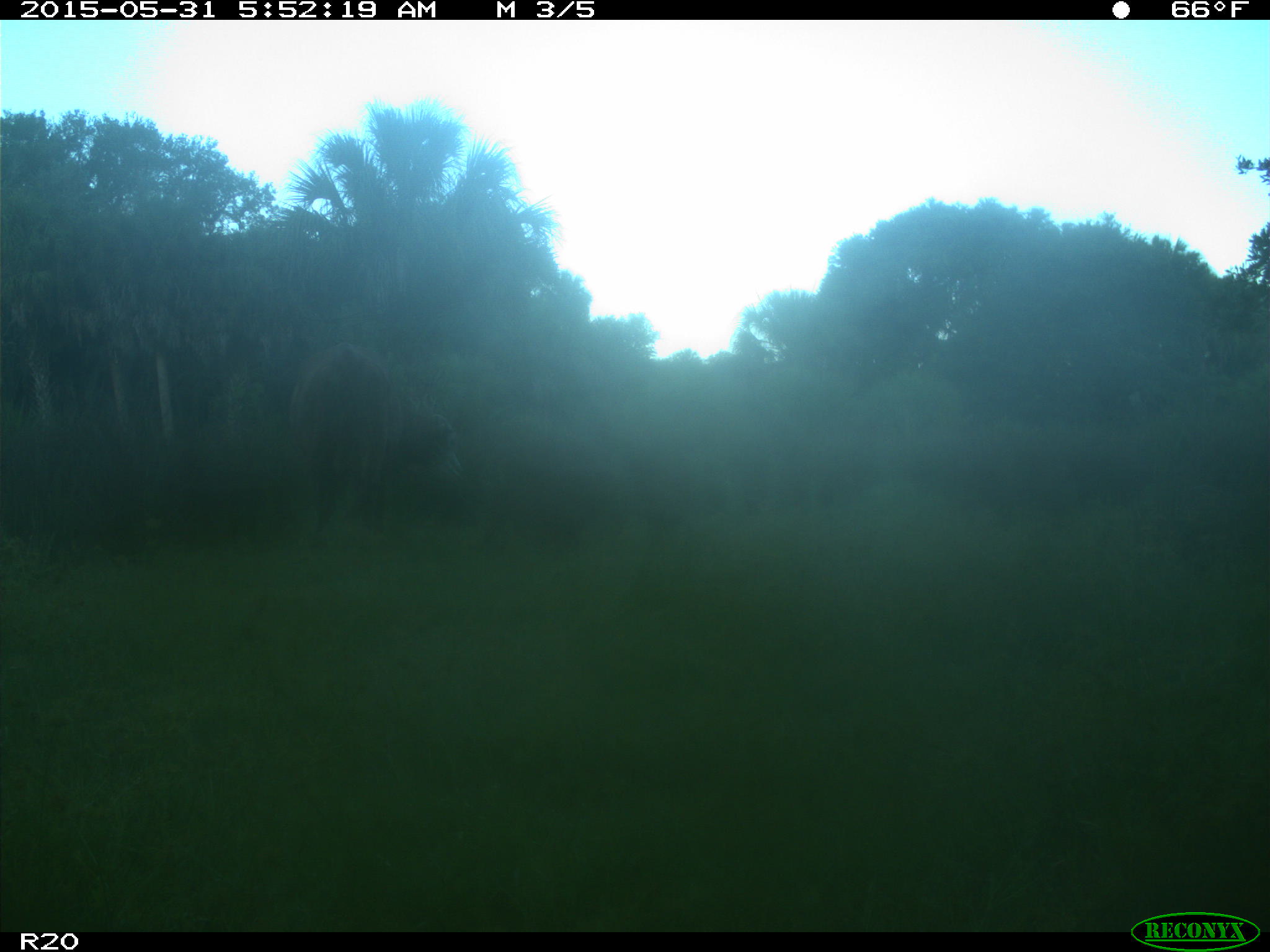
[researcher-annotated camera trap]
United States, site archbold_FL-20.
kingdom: Animalia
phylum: Chordata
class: Mammalia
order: Artiodactyla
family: Bovidae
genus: Bos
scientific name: Bos taurus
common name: domestic cow